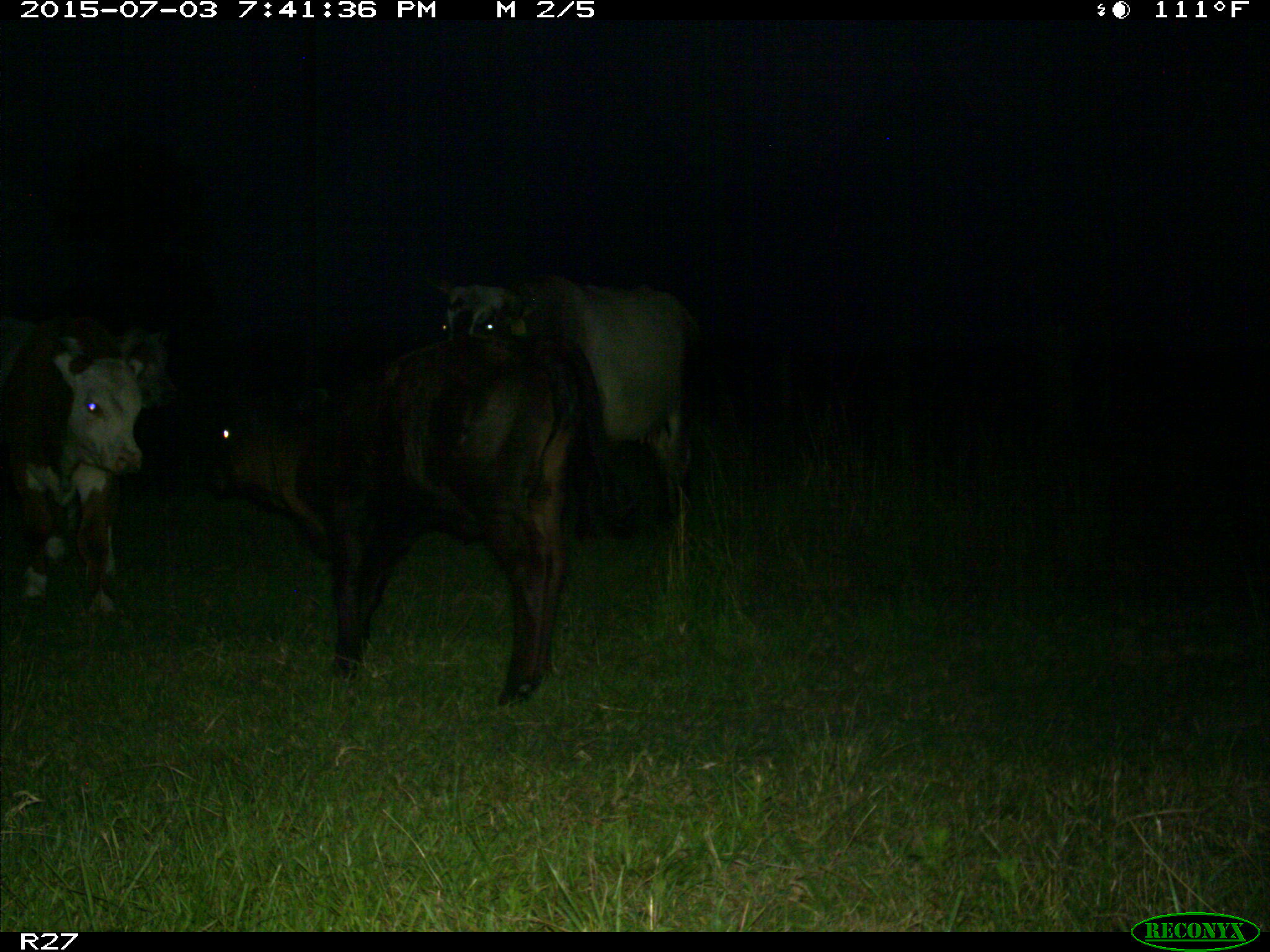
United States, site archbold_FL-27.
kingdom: Animalia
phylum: Chordata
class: Mammalia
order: Artiodactyla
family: Bovidae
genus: Bos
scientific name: Bos taurus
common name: domestic cow